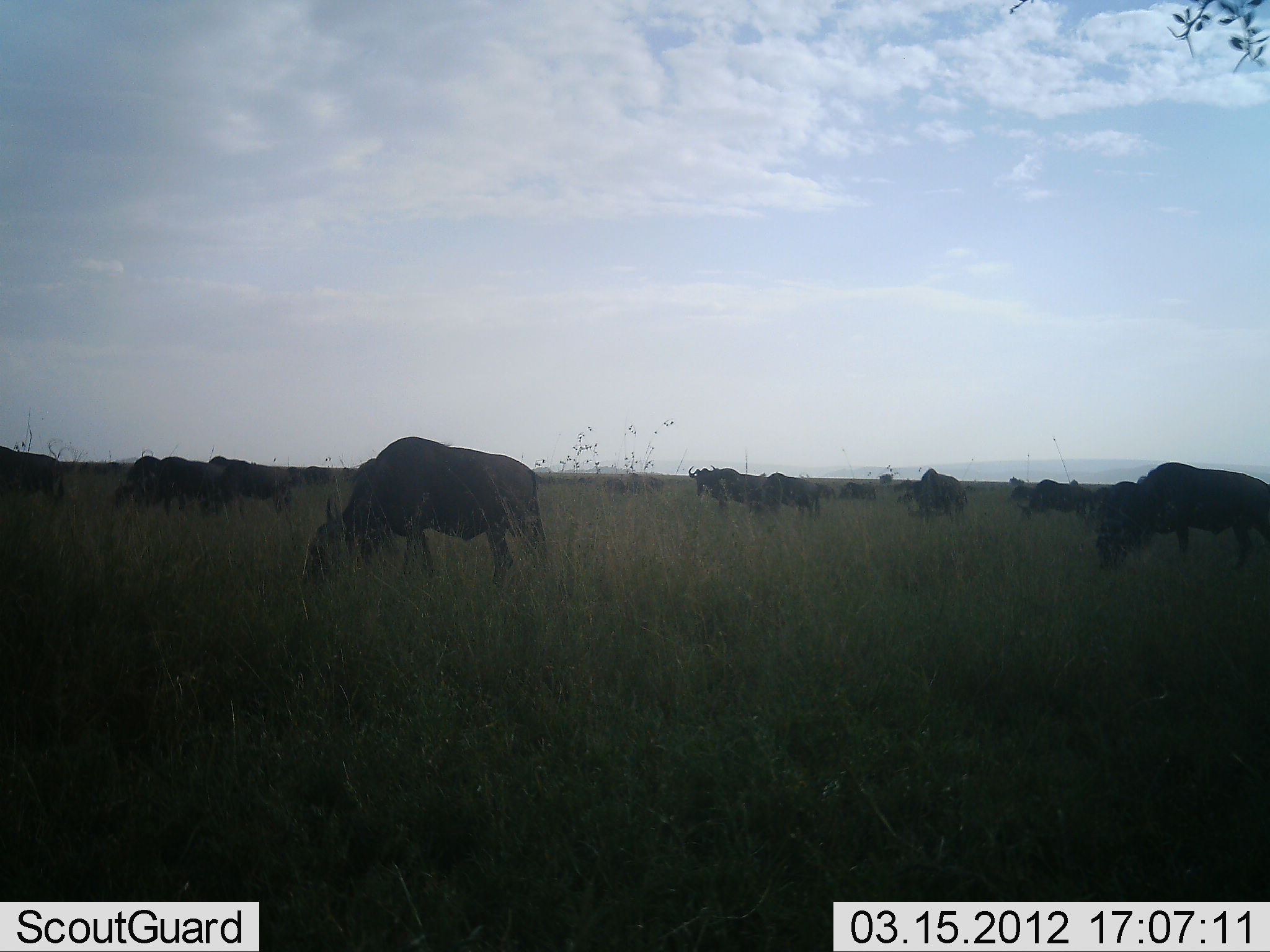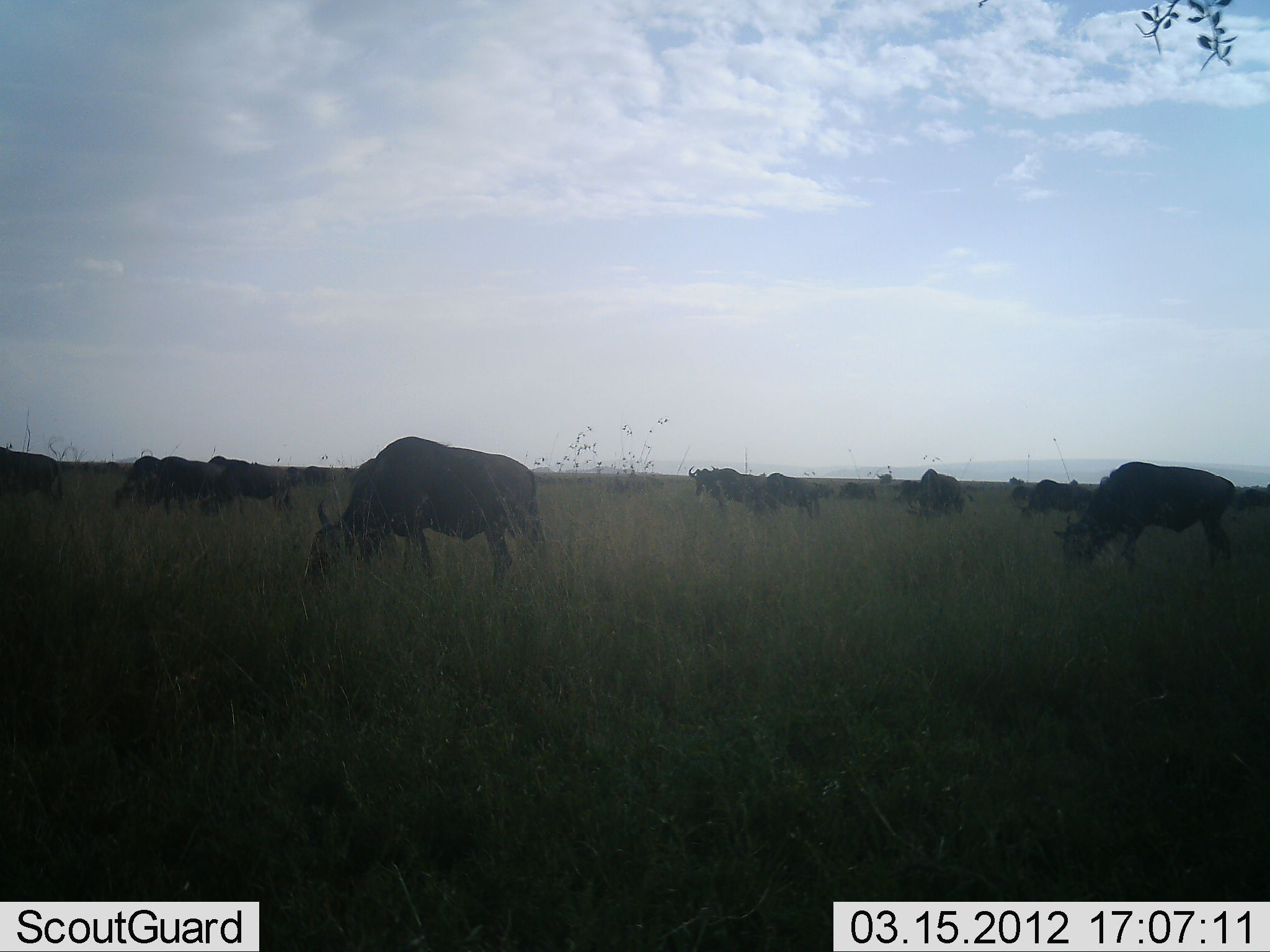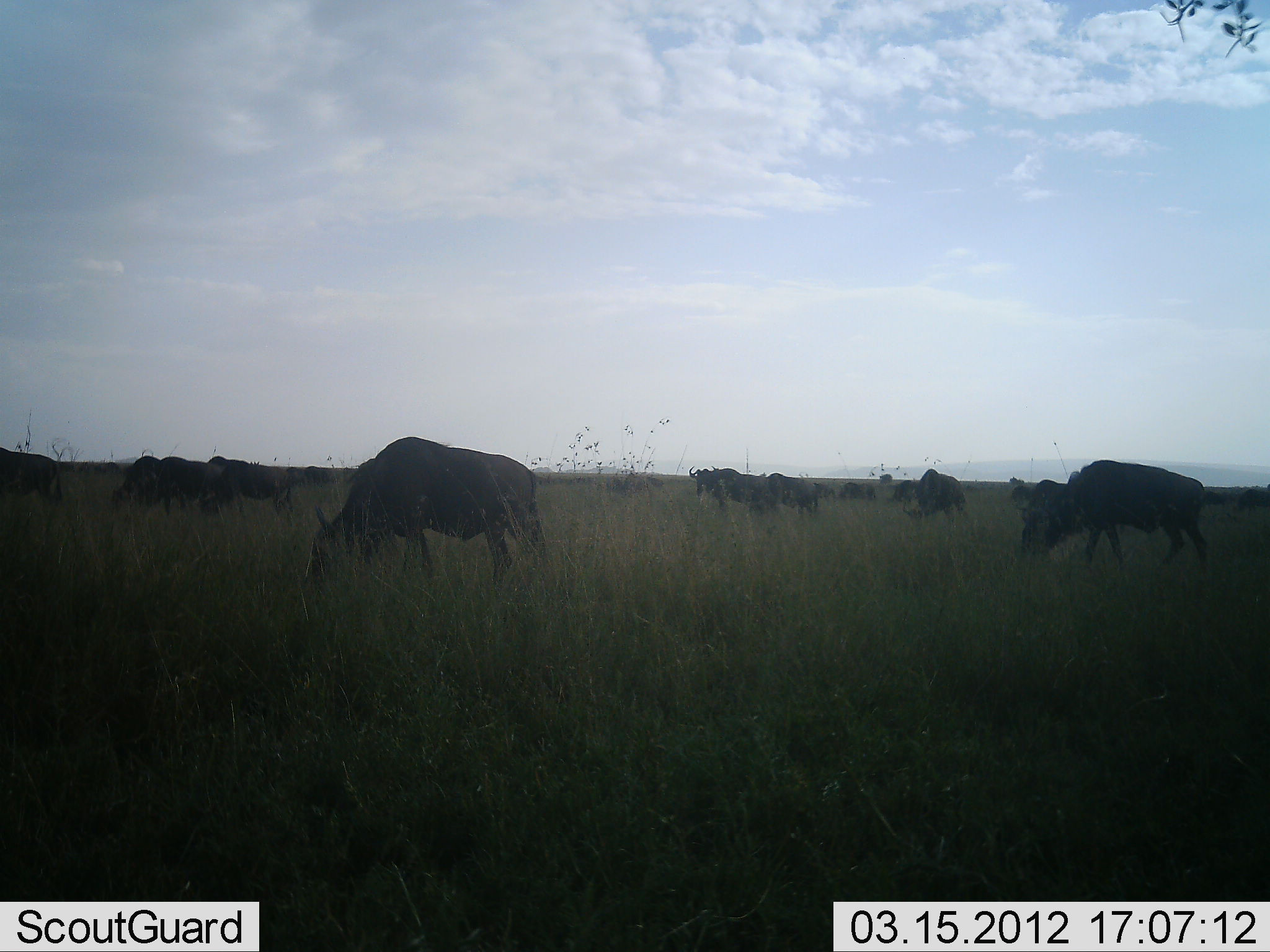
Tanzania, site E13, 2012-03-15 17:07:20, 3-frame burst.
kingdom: Animalia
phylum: Chordata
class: Mammalia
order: Artiodactyla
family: Bovidae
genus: Connochaetes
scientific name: Connochaetes taurinus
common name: blue wildebeest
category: wildebeest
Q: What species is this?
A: Wildebeest (blue wildebeest) (Connochaetes taurinus).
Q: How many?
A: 11-50.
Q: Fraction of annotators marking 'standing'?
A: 41%.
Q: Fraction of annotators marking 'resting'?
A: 5%.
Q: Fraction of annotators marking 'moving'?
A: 36%.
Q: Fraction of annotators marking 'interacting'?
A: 0%.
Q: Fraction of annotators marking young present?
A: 0%.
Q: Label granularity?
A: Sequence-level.